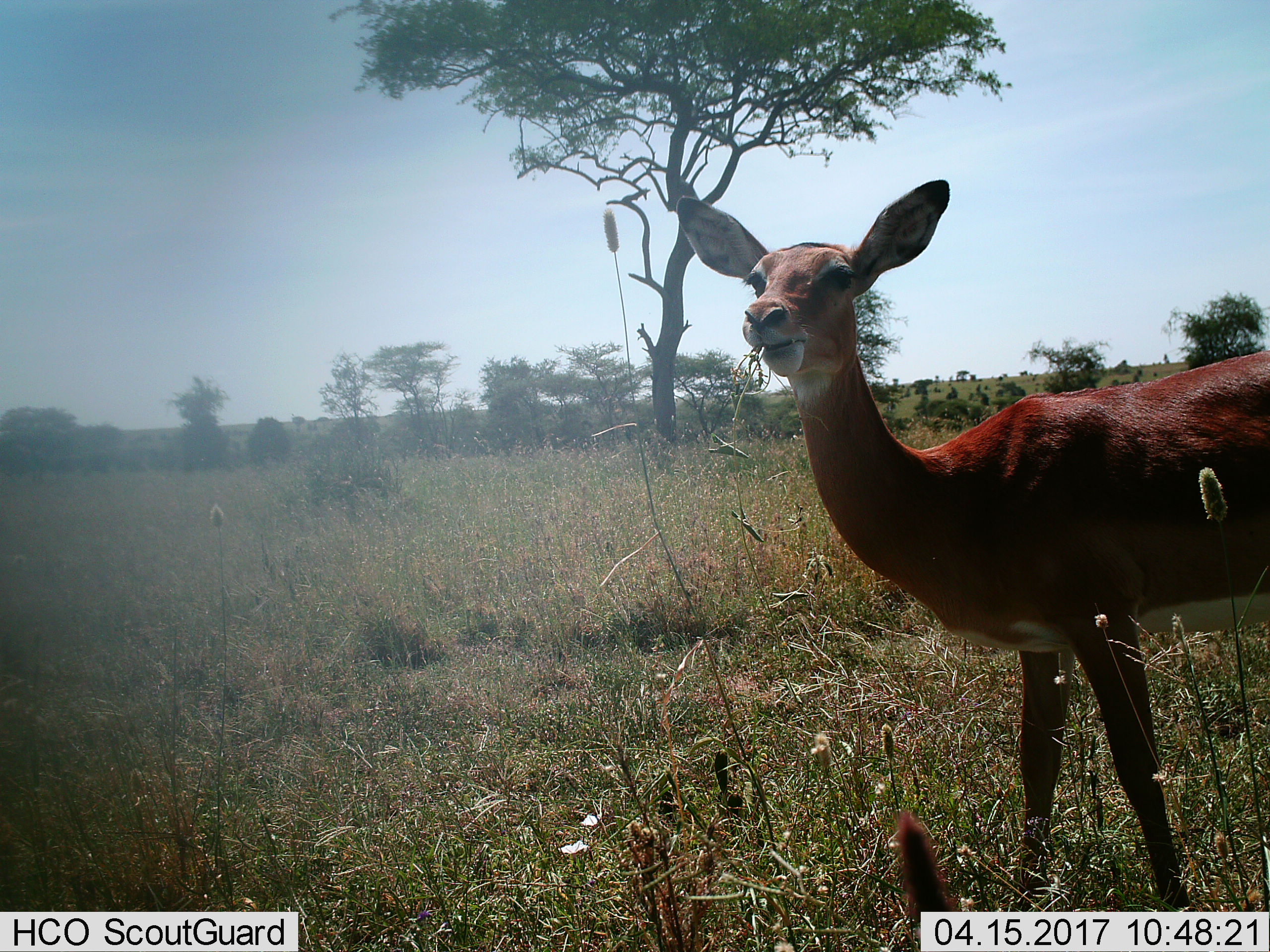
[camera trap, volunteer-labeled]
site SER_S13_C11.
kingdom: Animalia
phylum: Chordata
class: Mammalia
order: Artiodactyla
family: Bovidae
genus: Aepyceros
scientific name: Aepyceros melampus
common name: impala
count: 1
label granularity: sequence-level